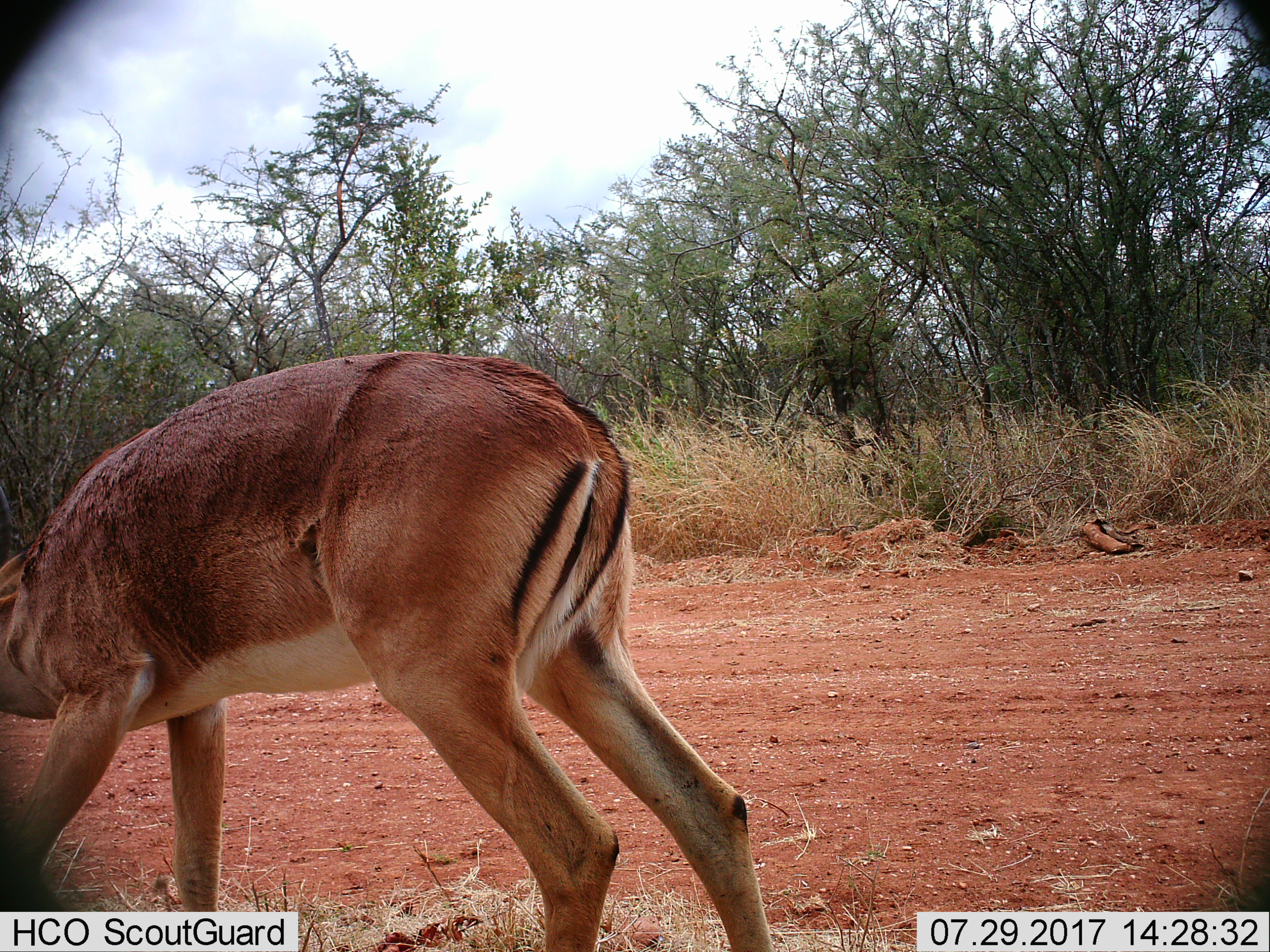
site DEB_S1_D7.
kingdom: Animalia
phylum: Chordata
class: Mammalia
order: Artiodactyla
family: Bovidae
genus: Aepyceros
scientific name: Aepyceros melampus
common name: impala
Impala (Aepyceros melampus), count 1. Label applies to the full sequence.